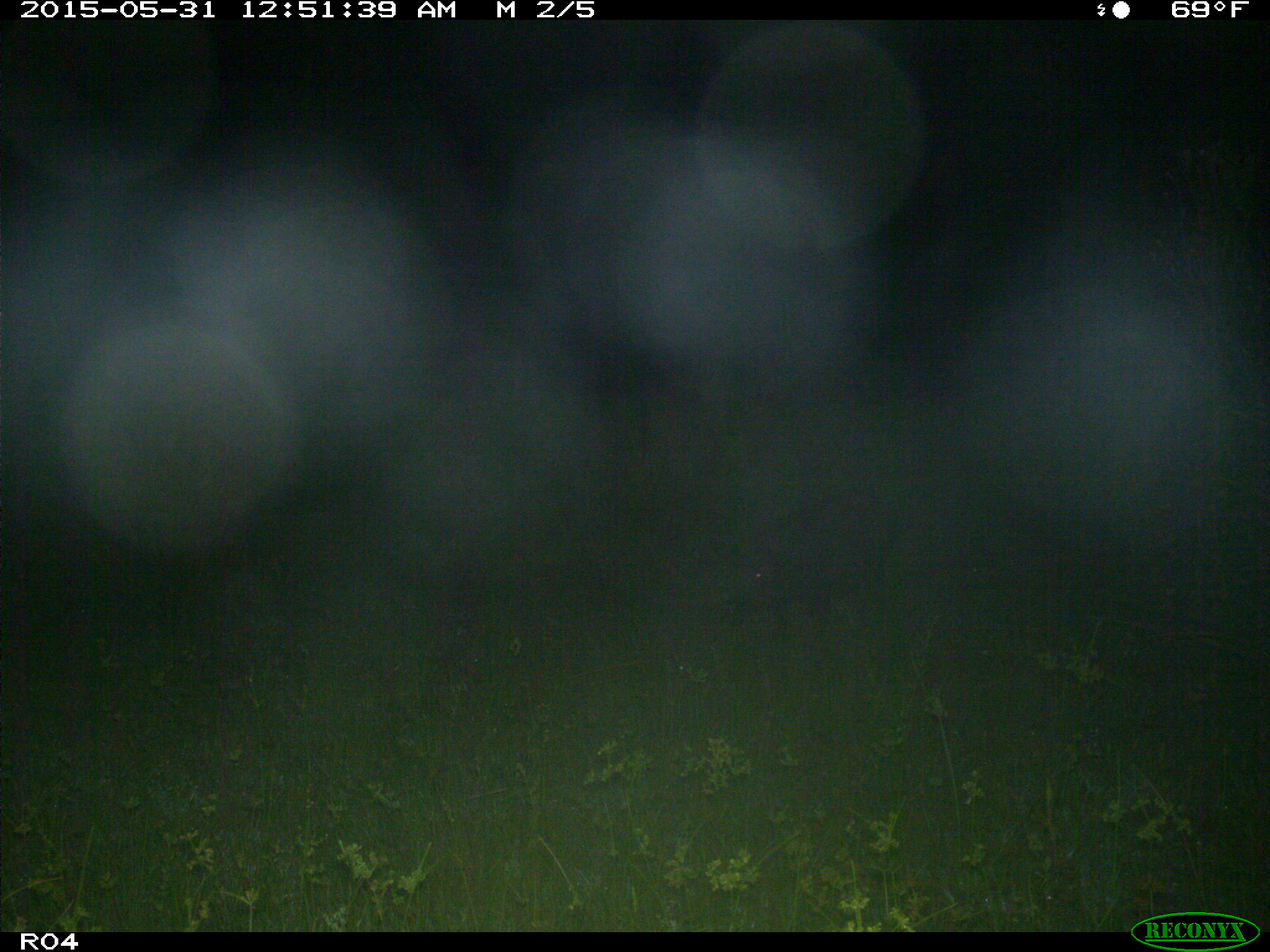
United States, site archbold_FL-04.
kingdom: Animalia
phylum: Chordata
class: Mammalia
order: Artiodactyla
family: Suidae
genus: Sus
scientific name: Sus scrofa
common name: wild boar